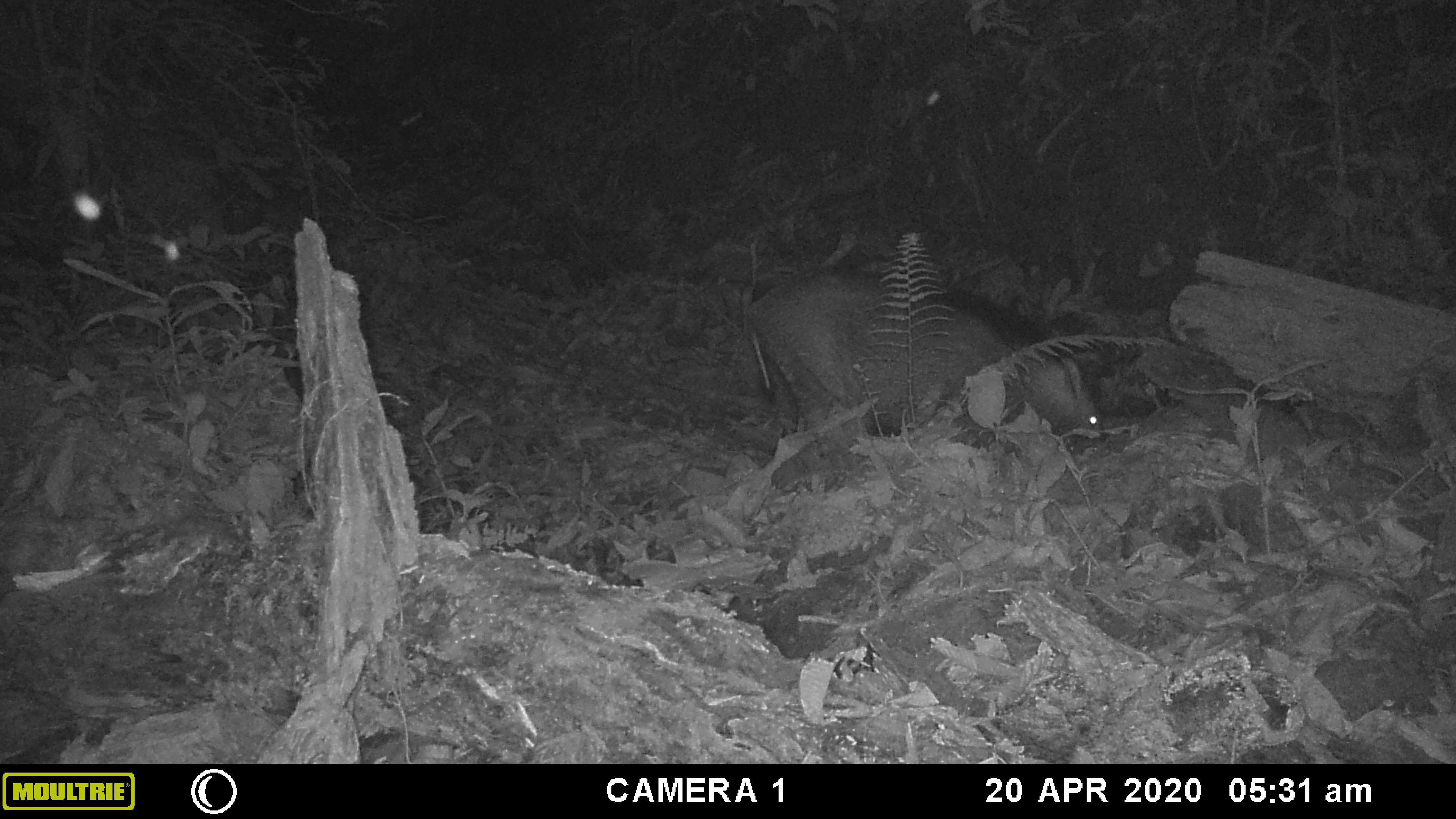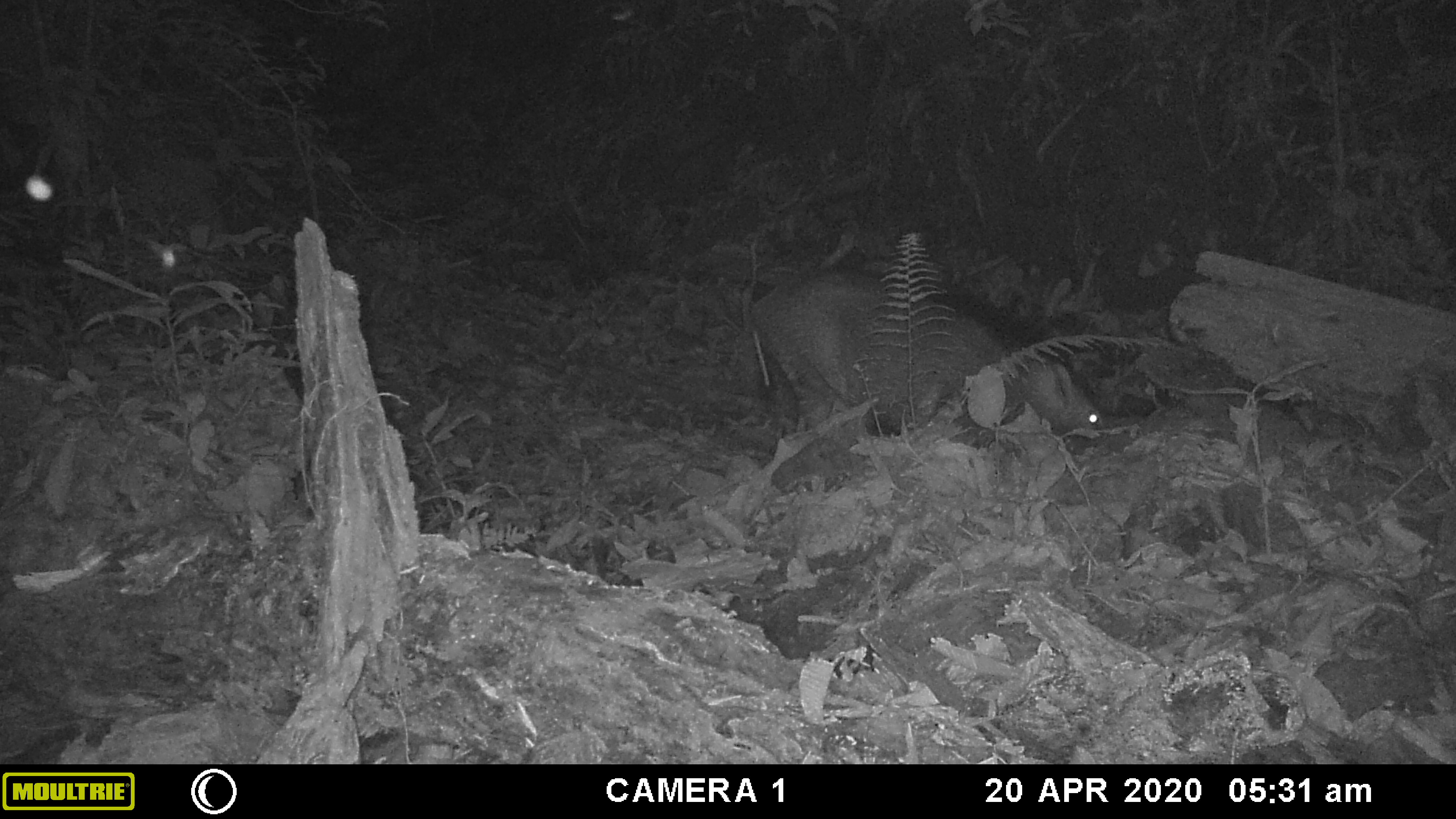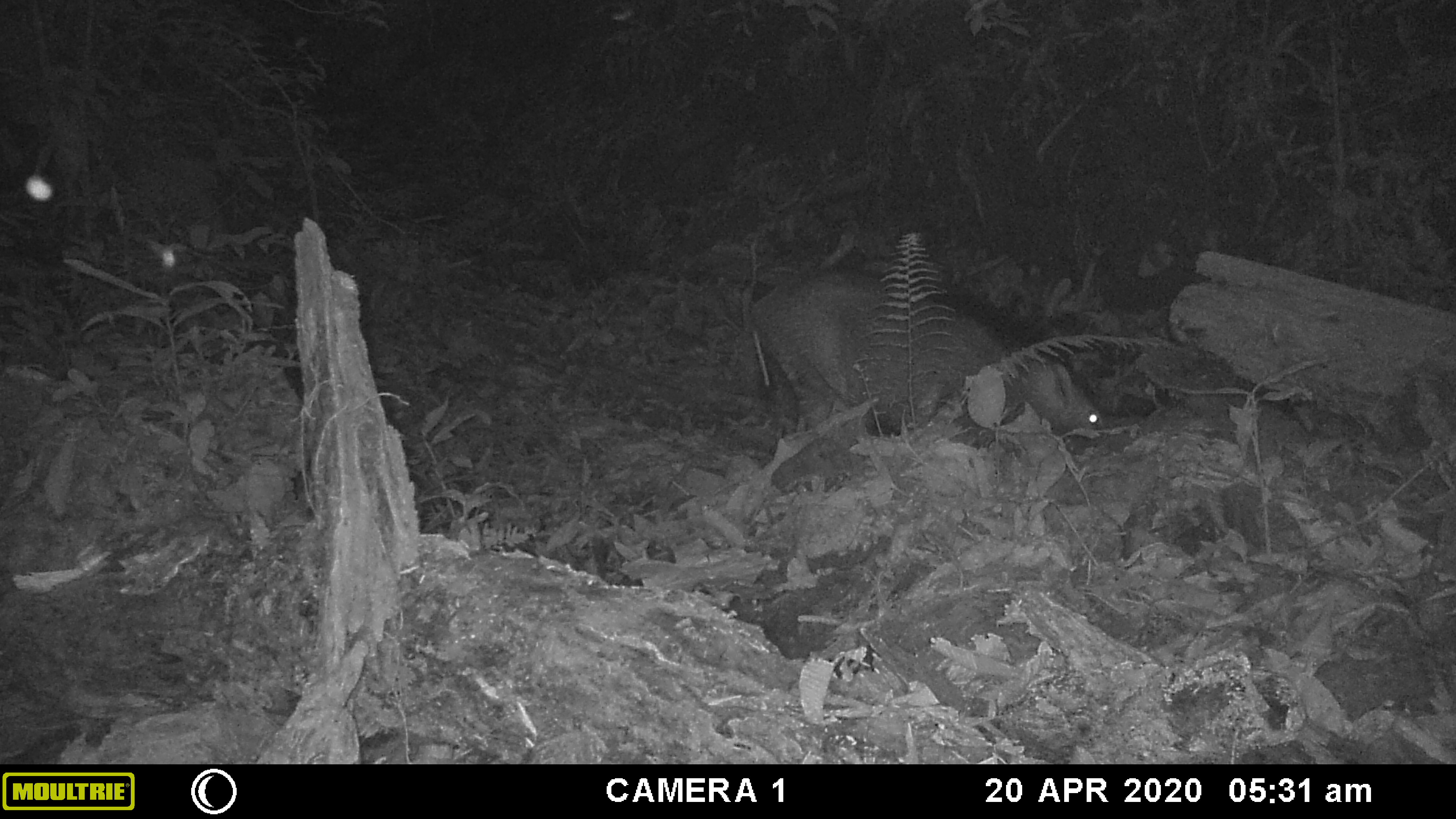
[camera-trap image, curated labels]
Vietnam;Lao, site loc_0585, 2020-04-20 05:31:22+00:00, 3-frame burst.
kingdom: Animalia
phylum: Chordata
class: Mammalia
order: Artiodactyla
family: Suidae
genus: Sus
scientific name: Sus scrofa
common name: eurasian wild pig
Eurasian wild pig (Sus scrofa). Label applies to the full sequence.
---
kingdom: Animalia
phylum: Arthropoda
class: Insecta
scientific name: Insecta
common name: insect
Insect (Insecta). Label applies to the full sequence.